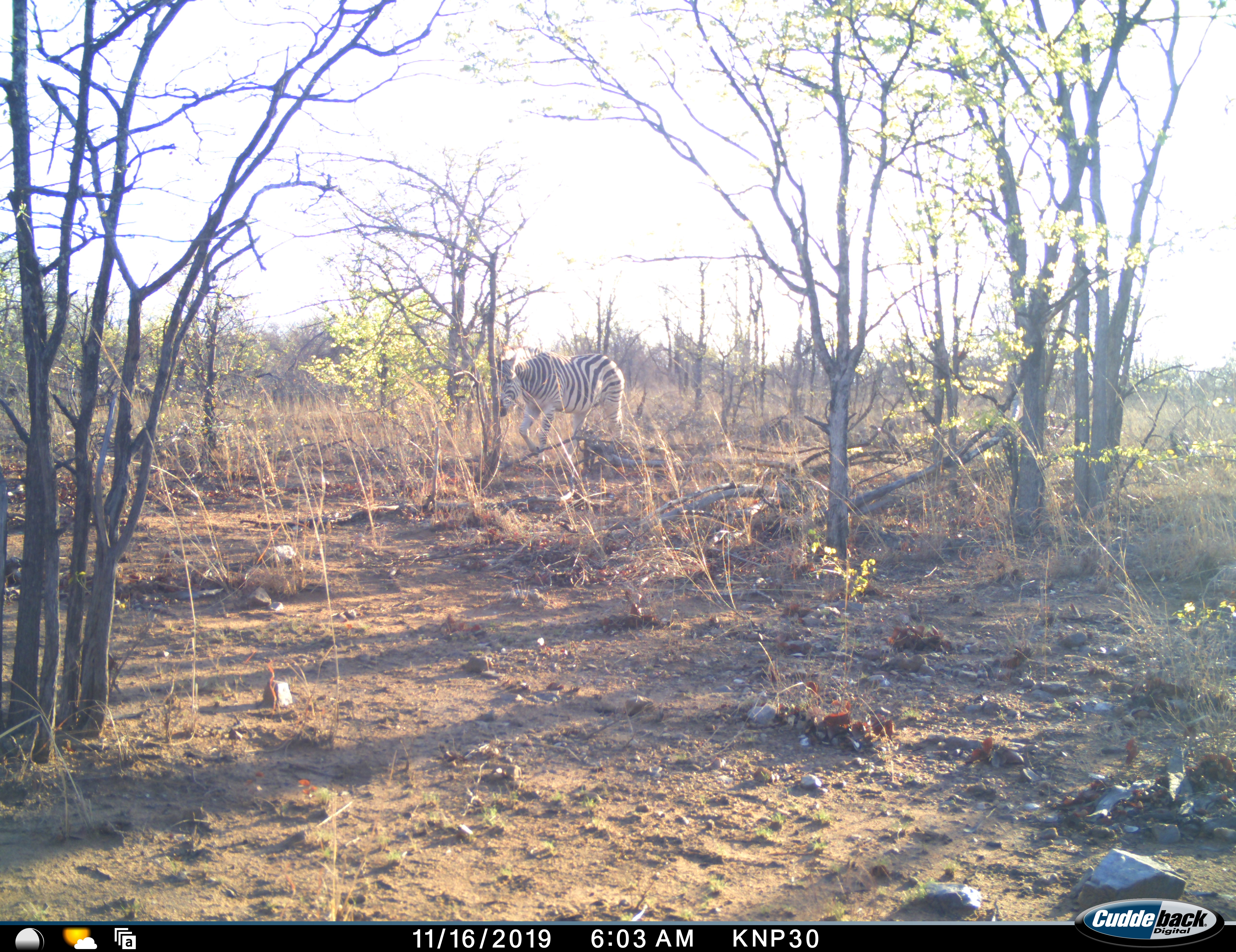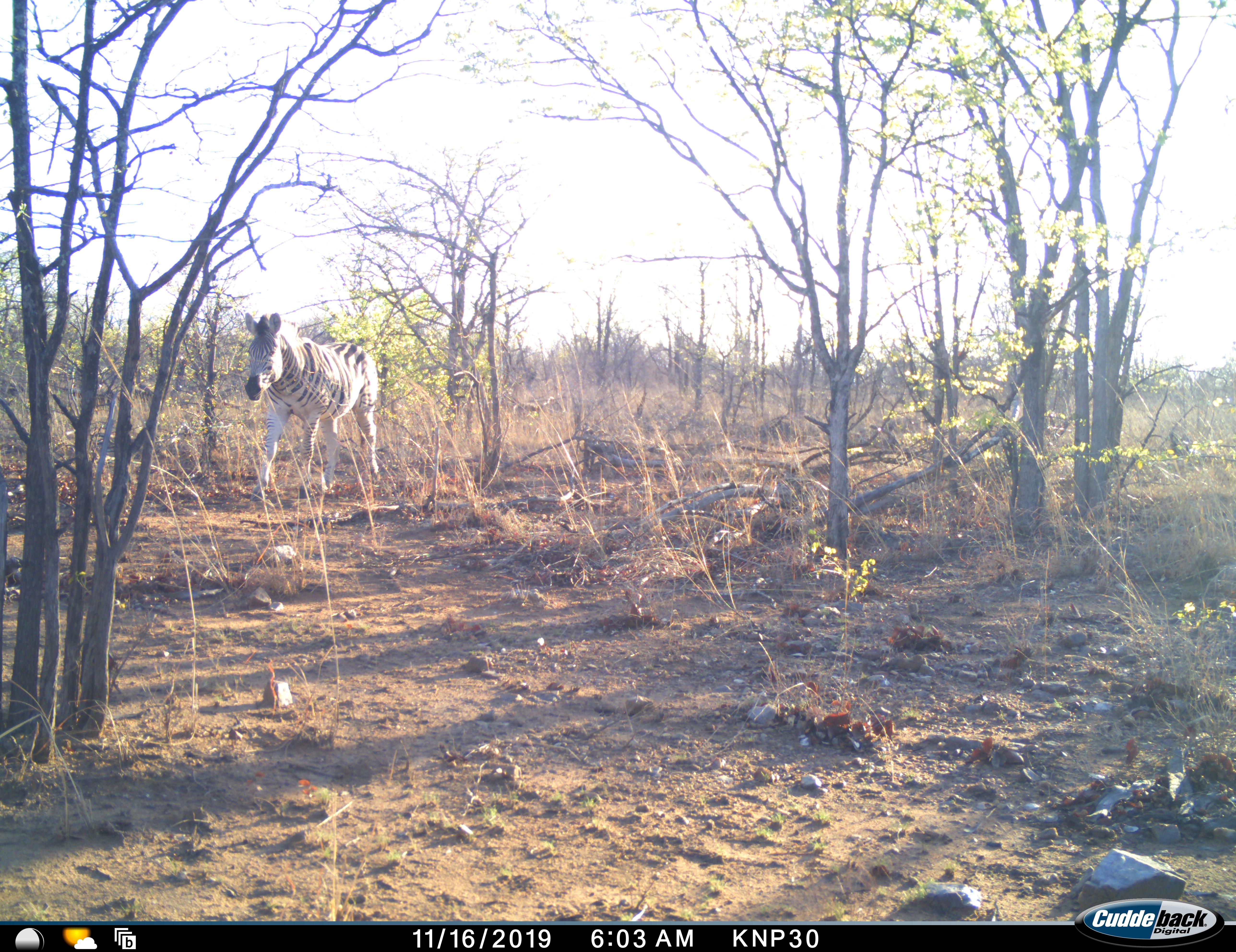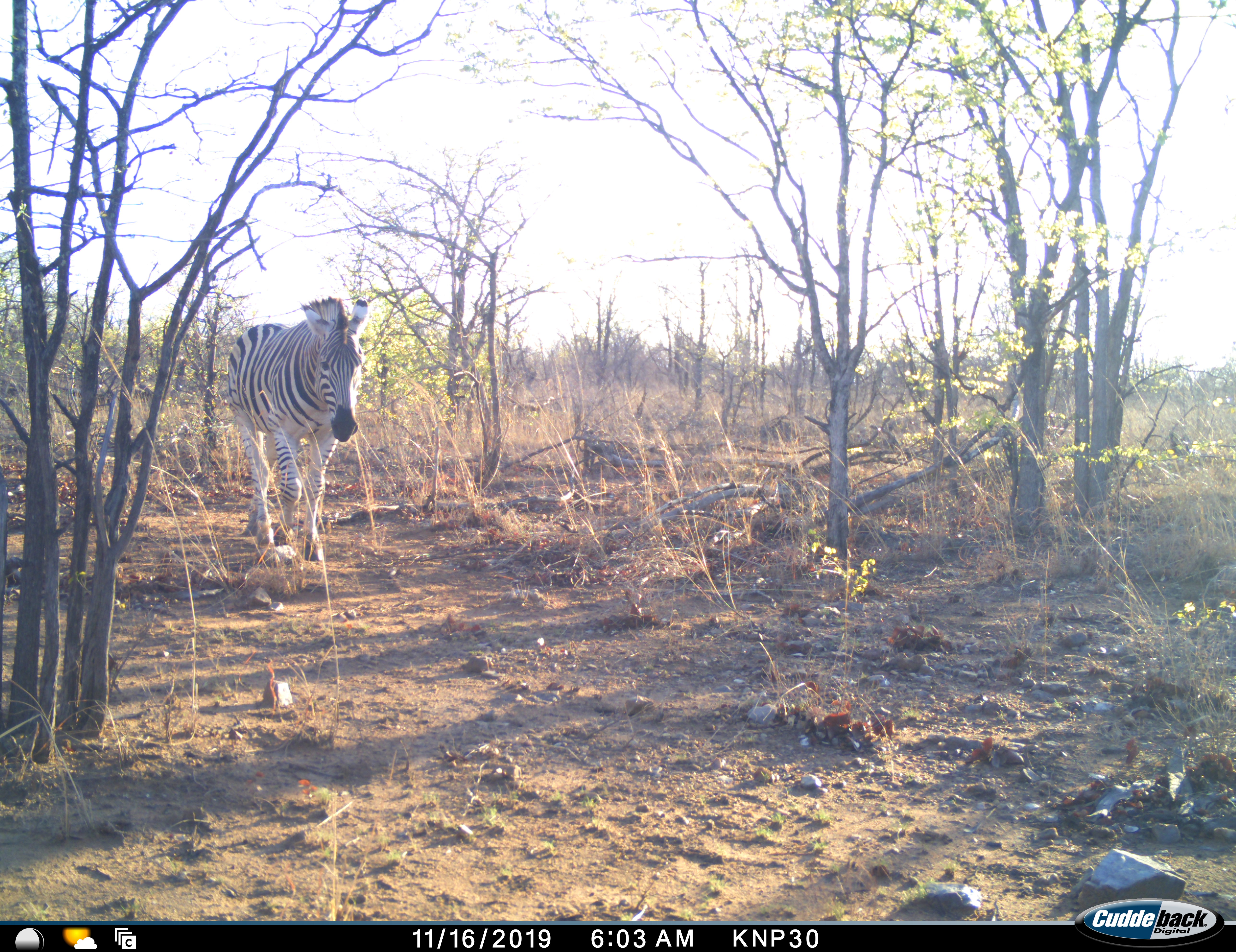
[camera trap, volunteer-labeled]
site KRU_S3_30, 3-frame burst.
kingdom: Animalia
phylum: Chordata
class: Mammalia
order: Perissodactyla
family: Equidae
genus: Equus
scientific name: Equus quagga burchellii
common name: burchell's zebra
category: zebraburchells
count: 1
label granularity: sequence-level